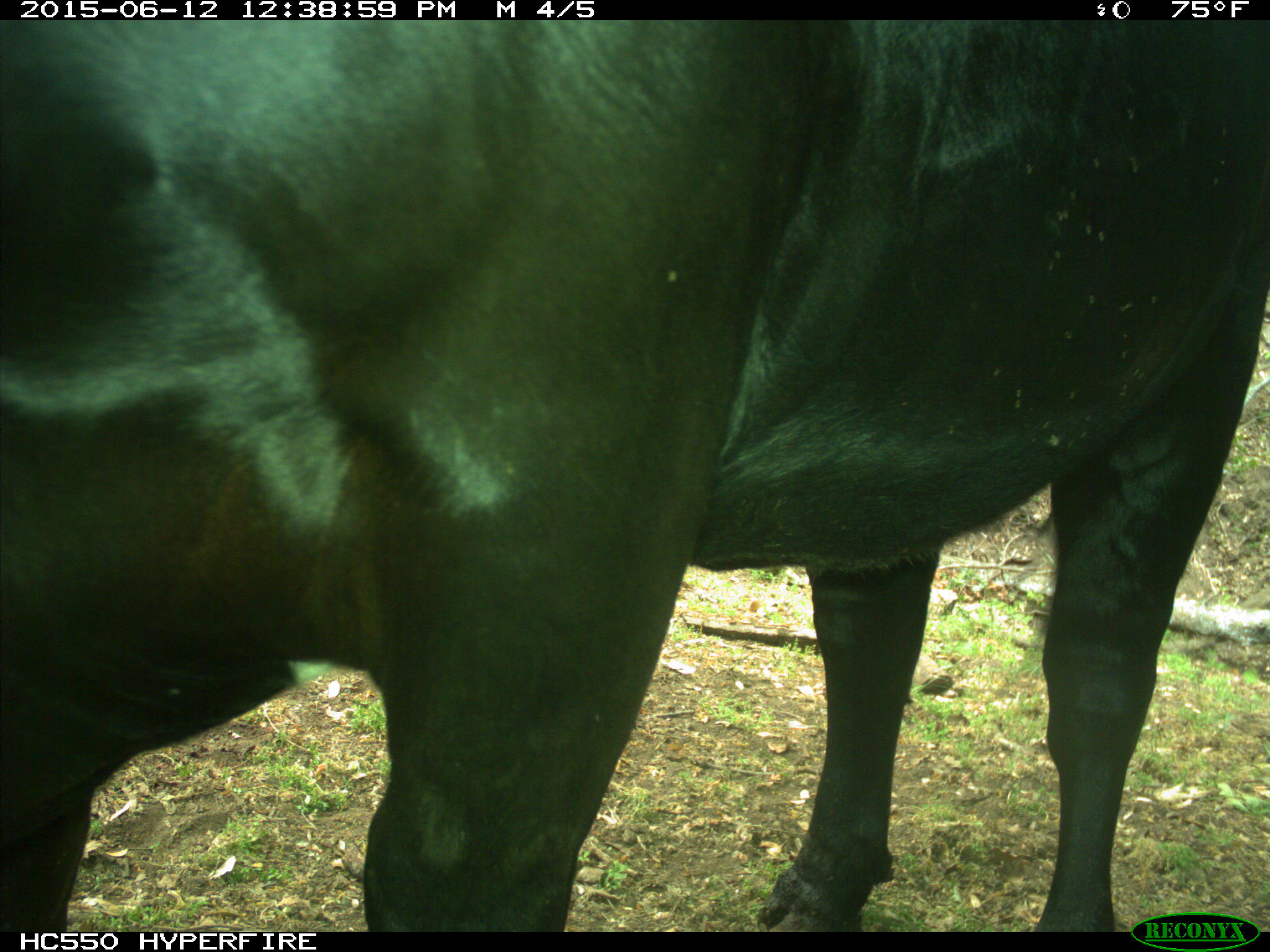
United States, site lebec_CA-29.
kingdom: Animalia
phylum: Chordata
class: Mammalia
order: Artiodactyla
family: Bovidae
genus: Bos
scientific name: Bos taurus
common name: domestic cow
Bos taurus (domestic cow).